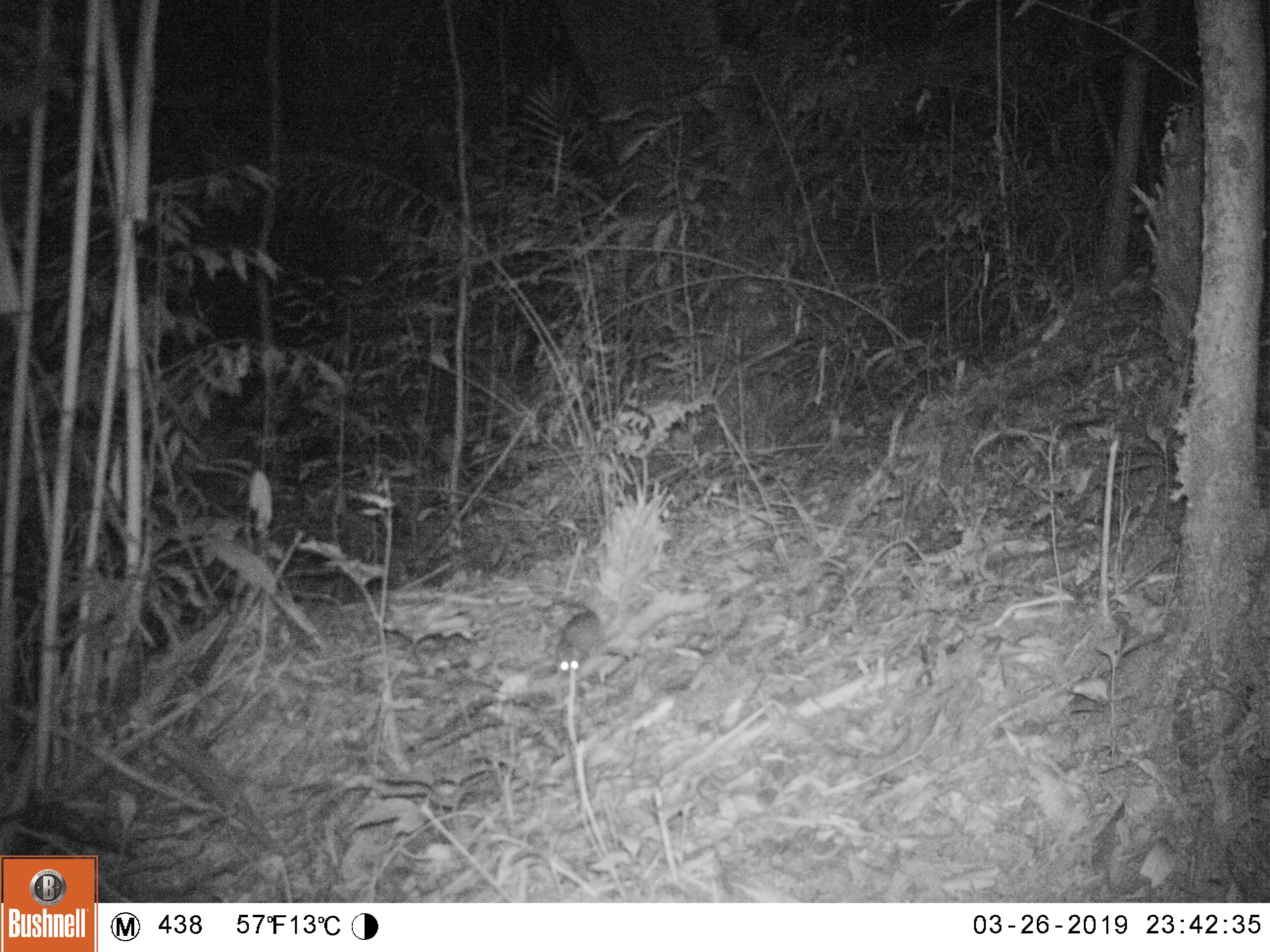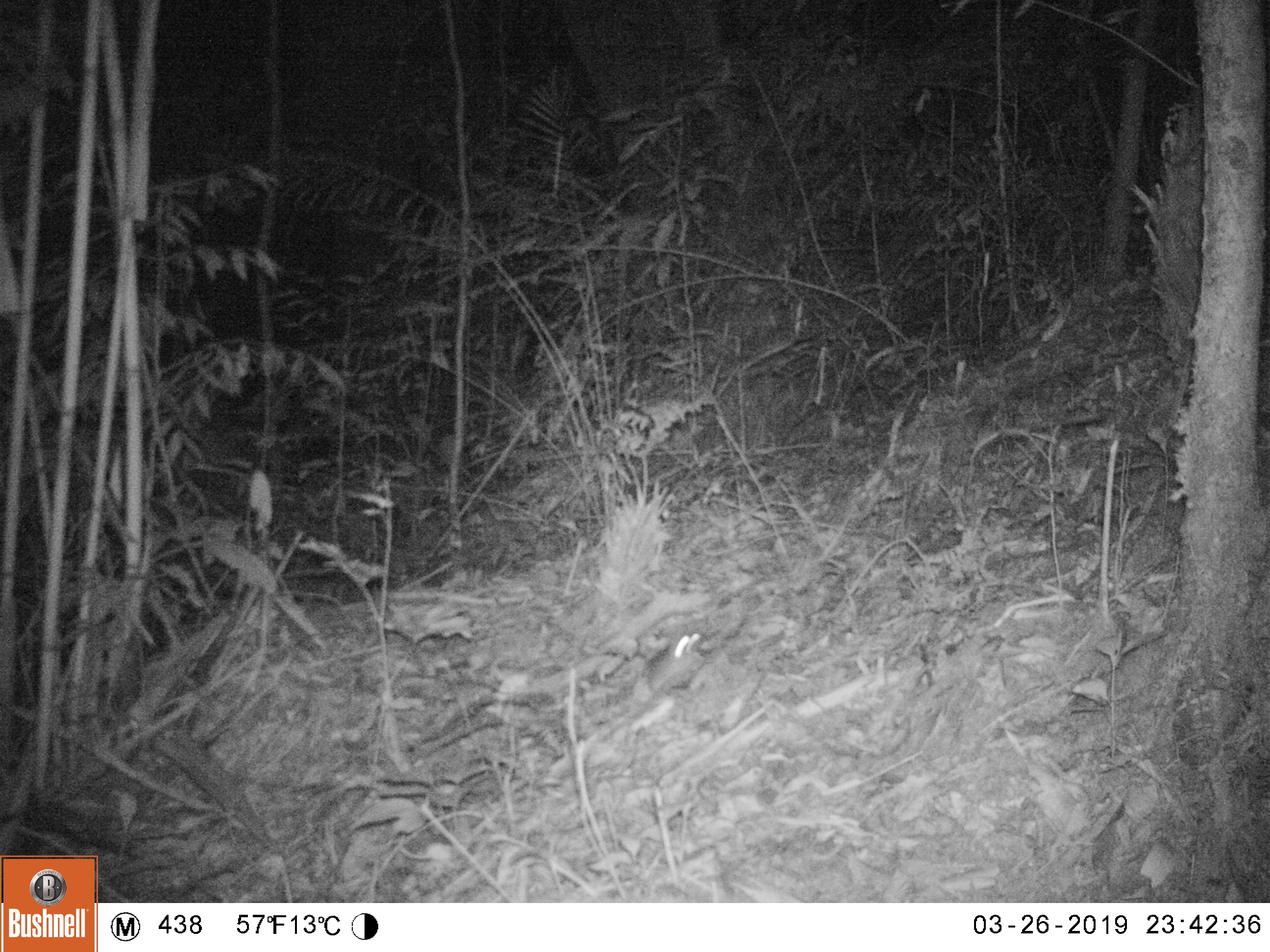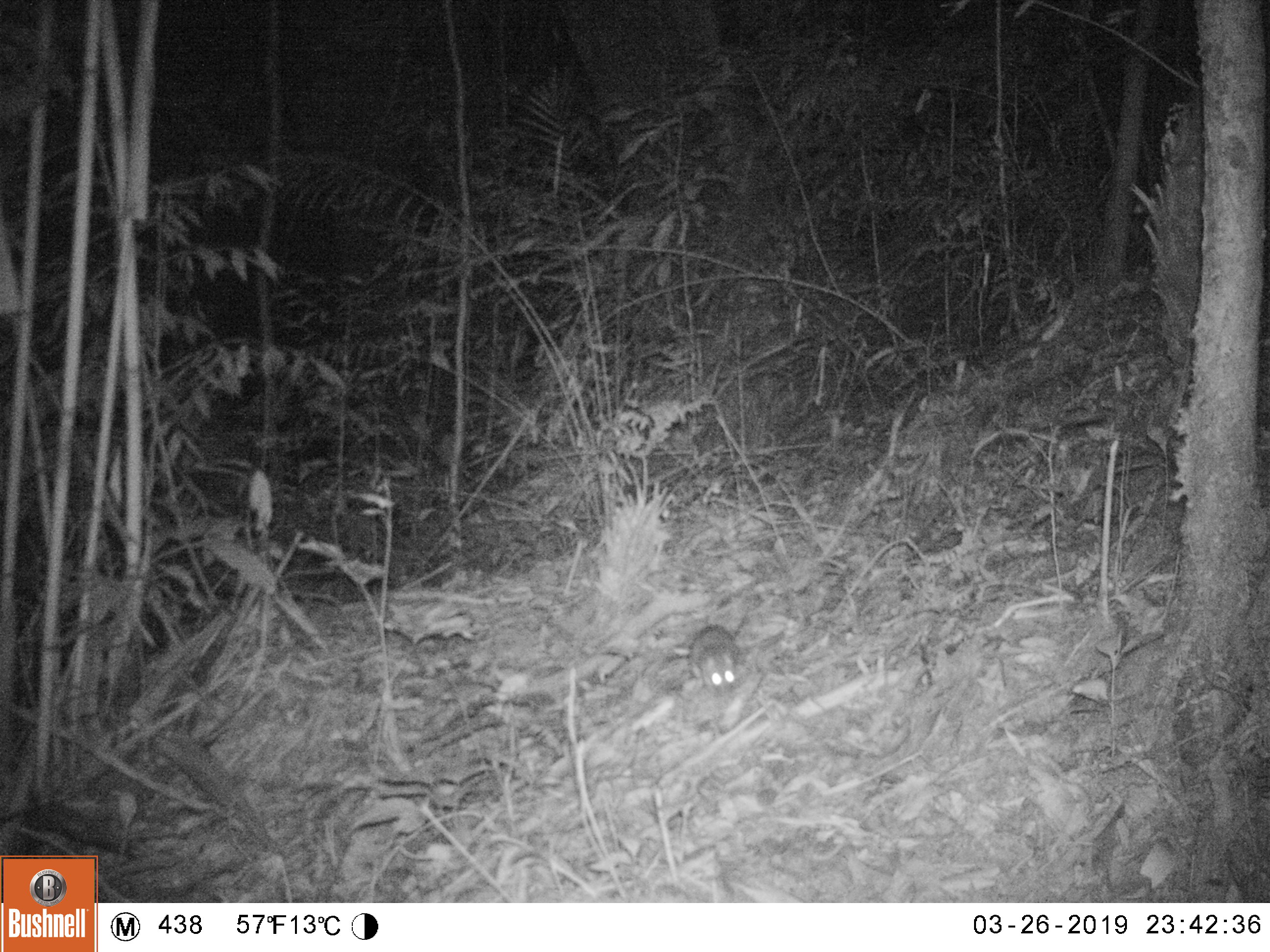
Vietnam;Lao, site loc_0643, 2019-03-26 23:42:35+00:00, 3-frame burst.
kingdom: Animalia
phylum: Chordata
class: Mammalia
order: Rodentia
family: Muridae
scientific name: Muridae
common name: old-world mice and rats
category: unidentified murid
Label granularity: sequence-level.